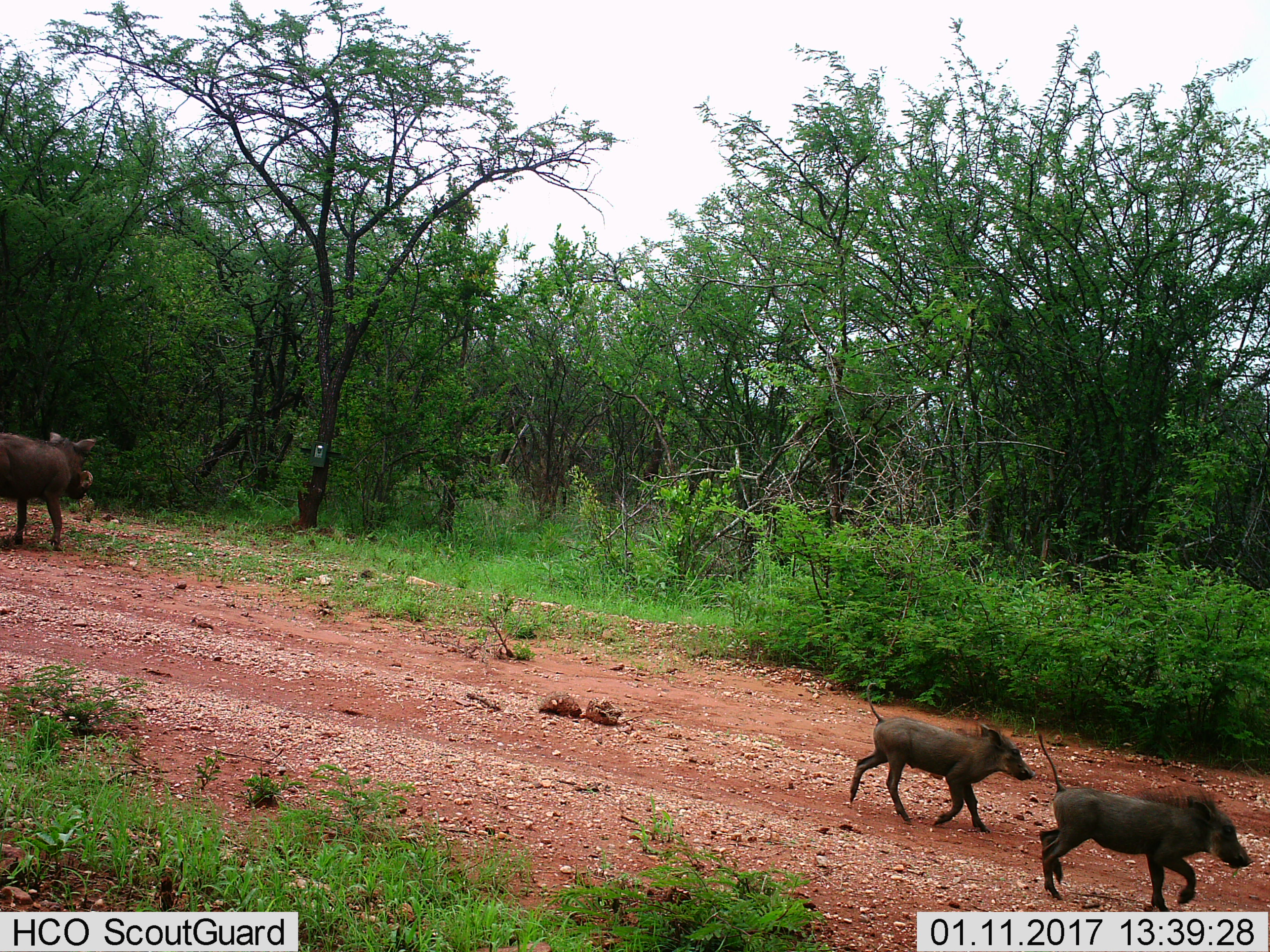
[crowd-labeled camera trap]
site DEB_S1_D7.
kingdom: Animalia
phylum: Chordata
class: Mammalia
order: Artiodactyla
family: Suidae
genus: Phacochoerus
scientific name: Phacochoerus africanus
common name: warthog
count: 3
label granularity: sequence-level